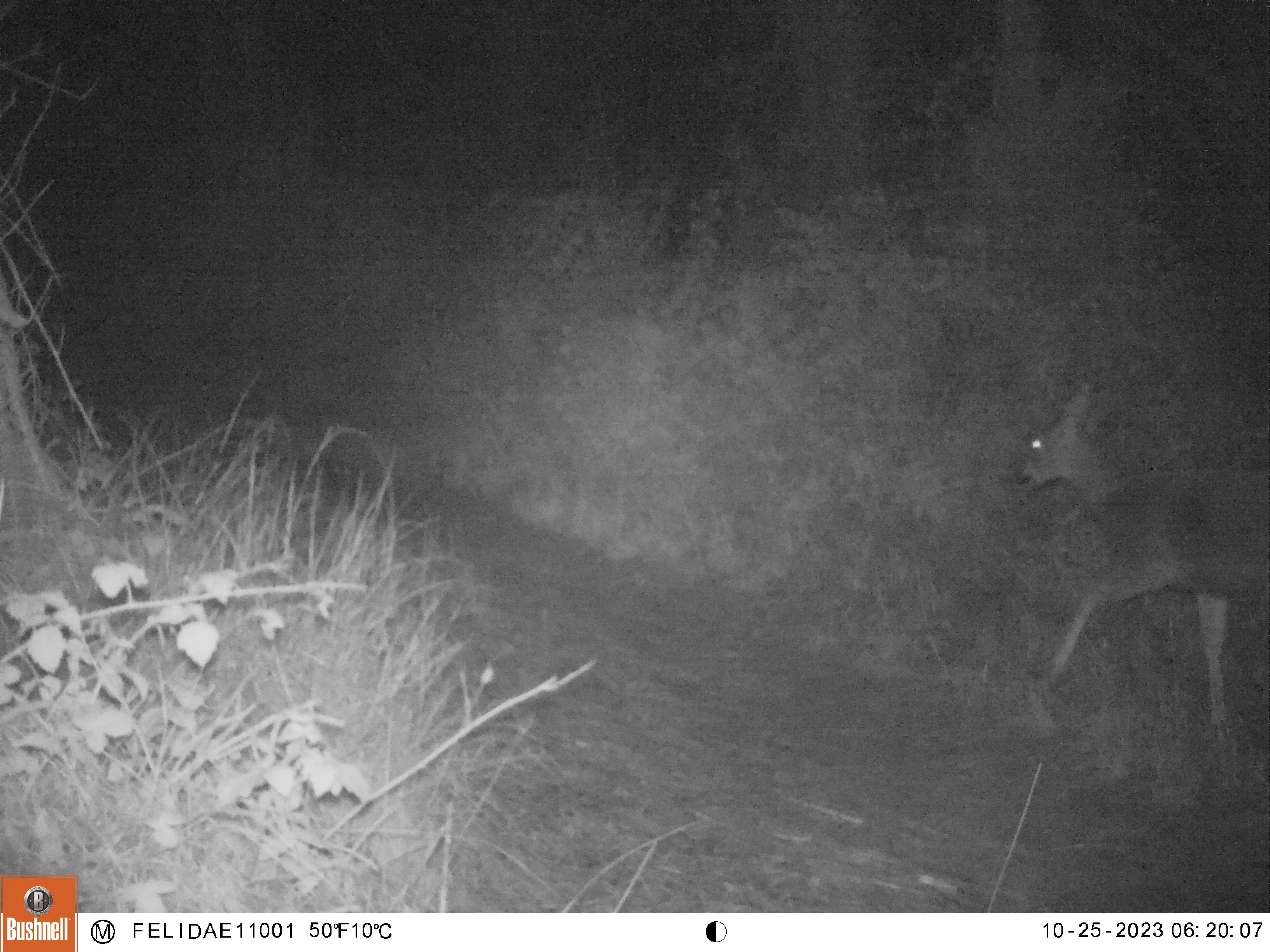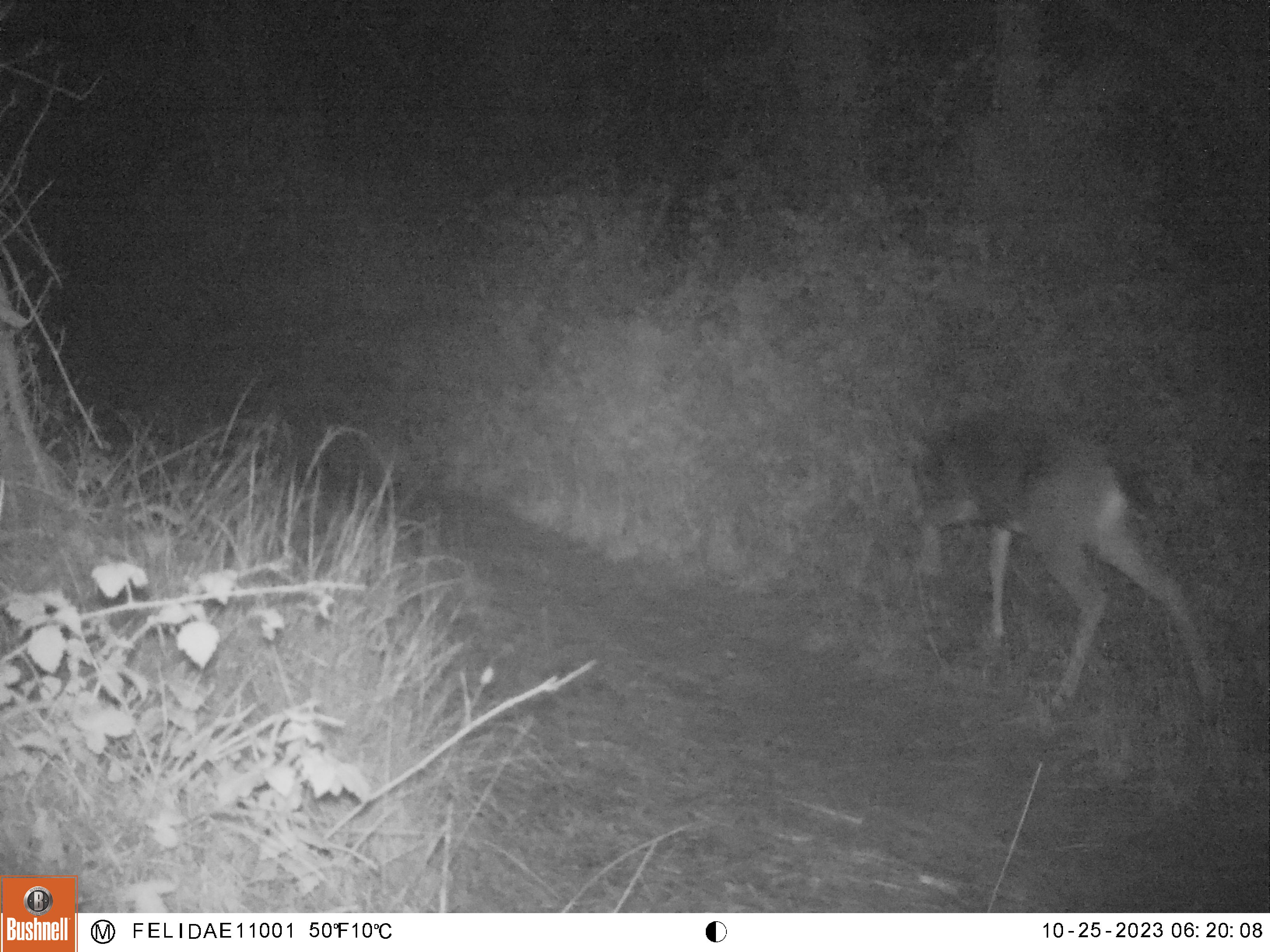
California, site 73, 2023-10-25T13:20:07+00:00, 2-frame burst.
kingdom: Animalia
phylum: Chordata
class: Mammalia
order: Artiodactyla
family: Cervidae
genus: Odocoileus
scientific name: Odocoileus hemionus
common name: mule deer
Mule deer (Odocoileus hemionus).